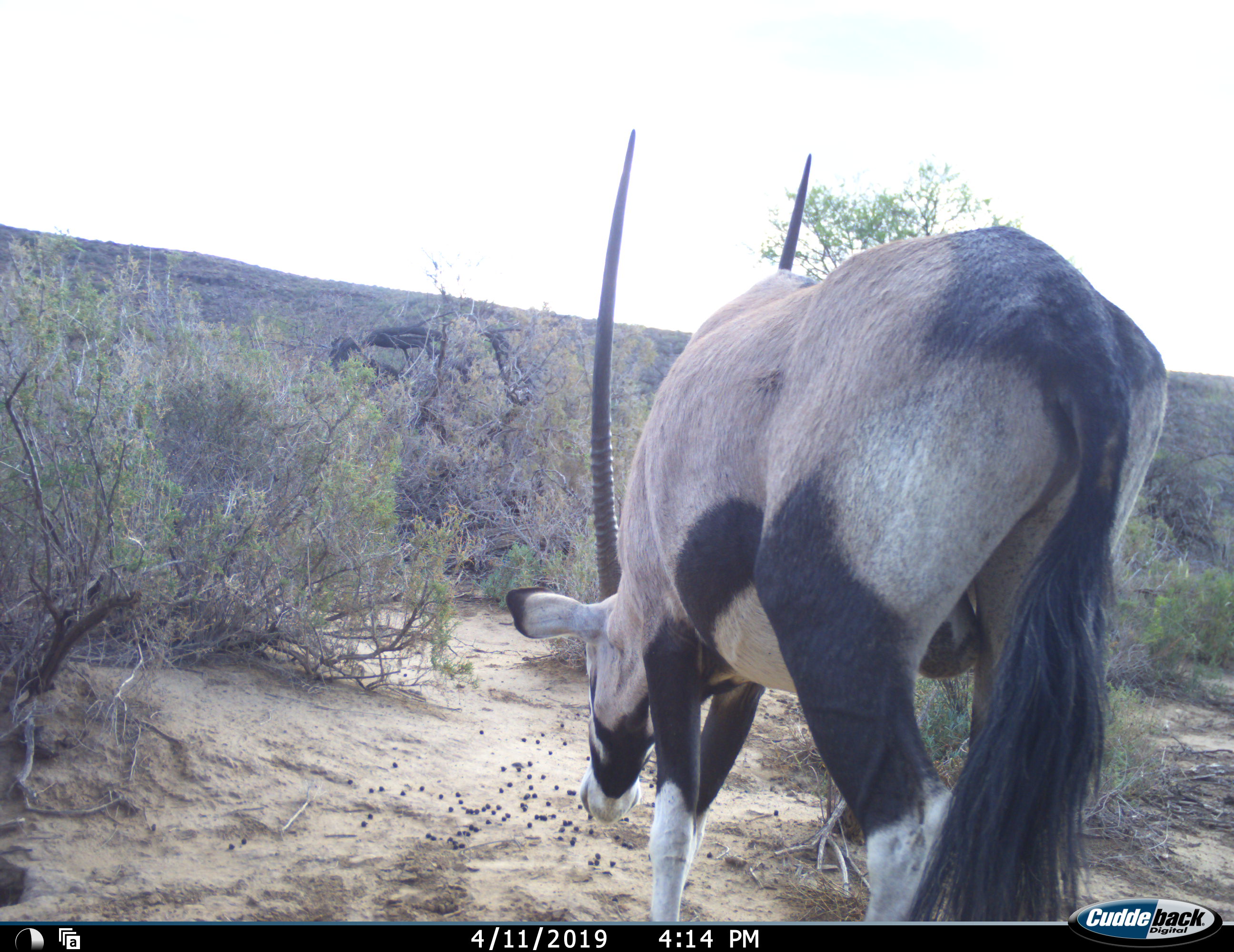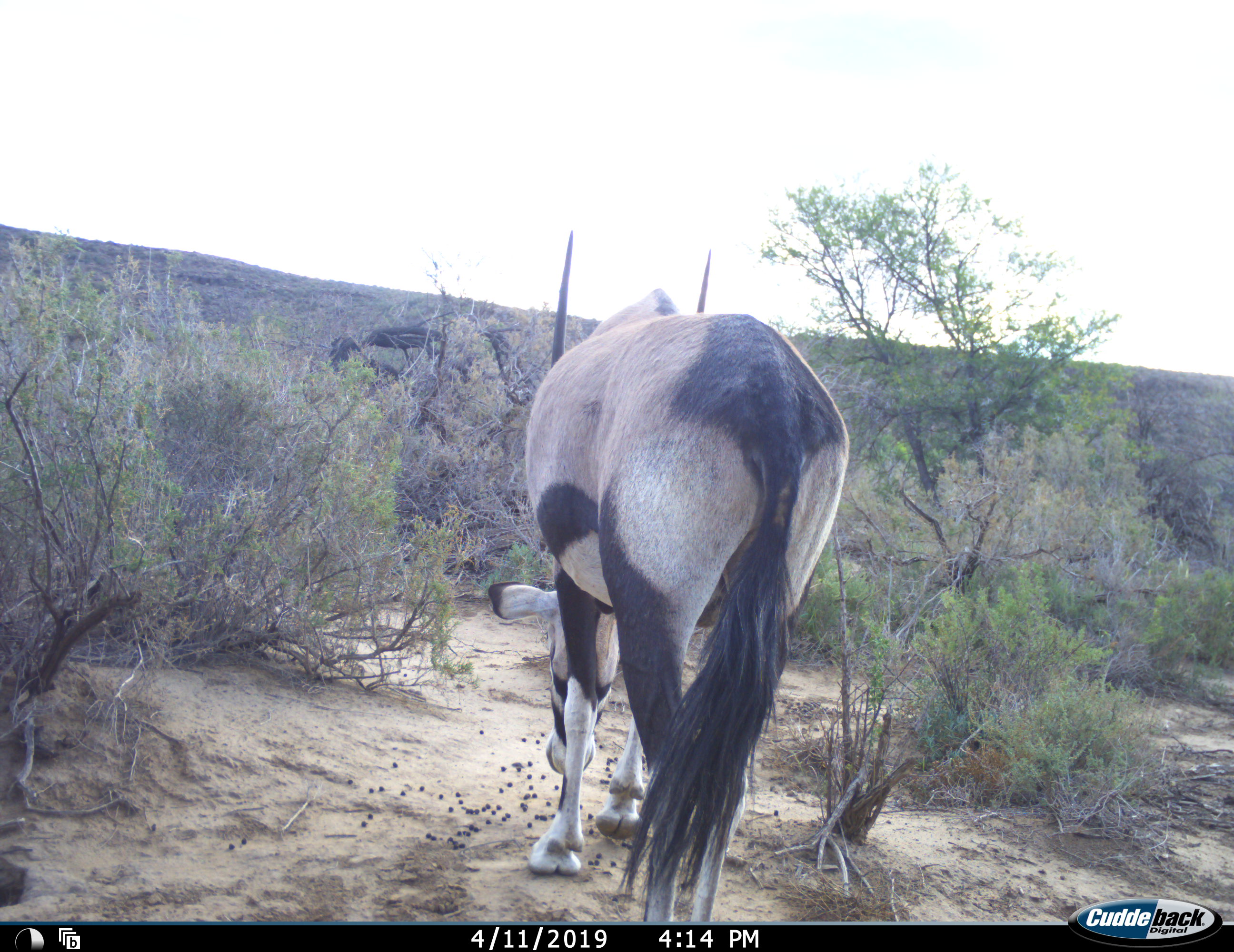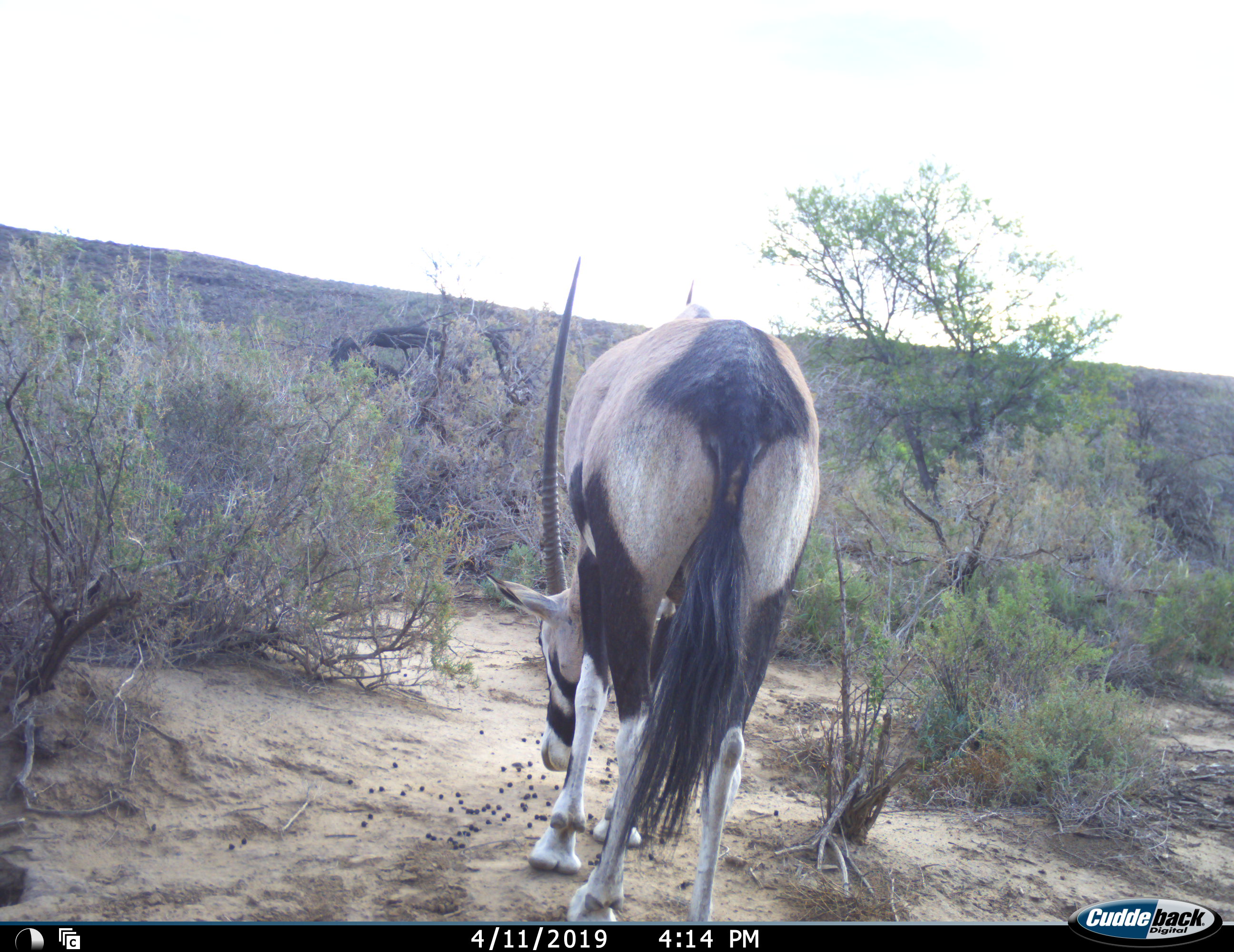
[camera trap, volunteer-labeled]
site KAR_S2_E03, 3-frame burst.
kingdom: Animalia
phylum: Chordata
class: Mammalia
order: Artiodactyla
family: Bovidae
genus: Oryx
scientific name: Oryx gazella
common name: gemsbok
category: oryx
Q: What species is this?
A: Oryx (gemsbok) (Oryx gazella).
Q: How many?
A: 1.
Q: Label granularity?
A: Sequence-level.